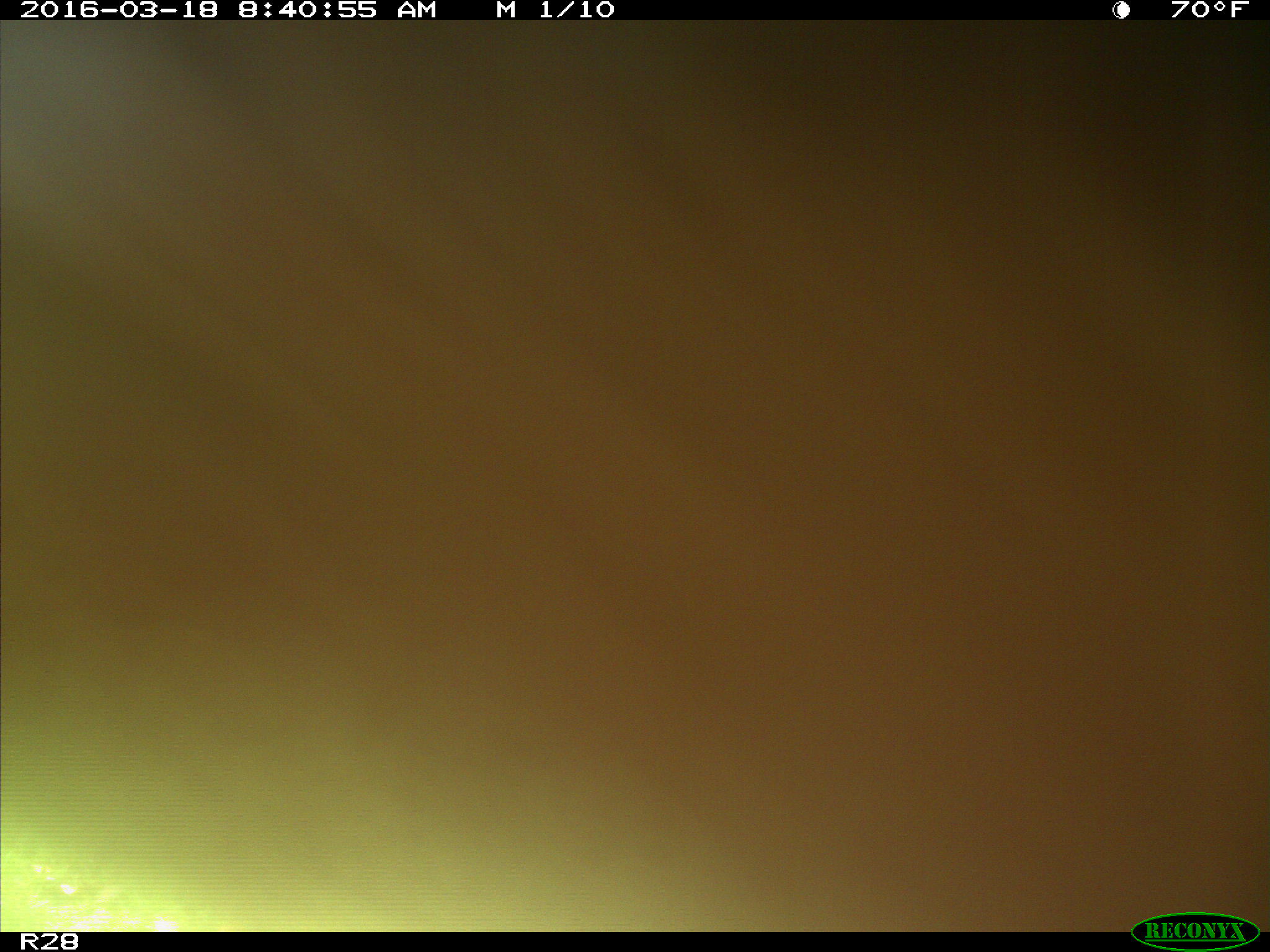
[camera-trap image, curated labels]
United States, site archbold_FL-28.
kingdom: Animalia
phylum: Chordata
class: Mammalia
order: Artiodactyla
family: Bovidae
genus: Bos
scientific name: Bos taurus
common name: domestic cow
Bos taurus (domestic cow).